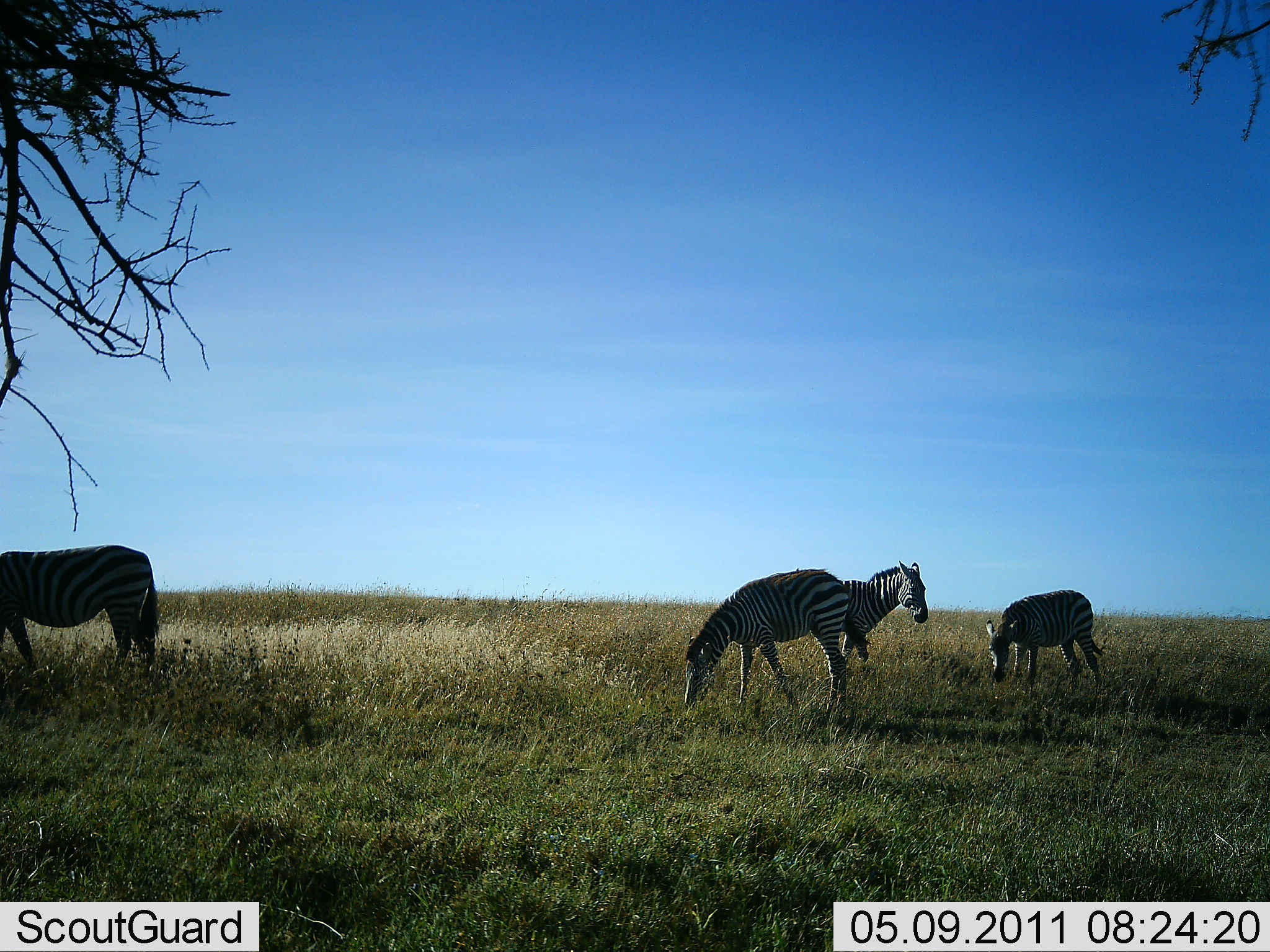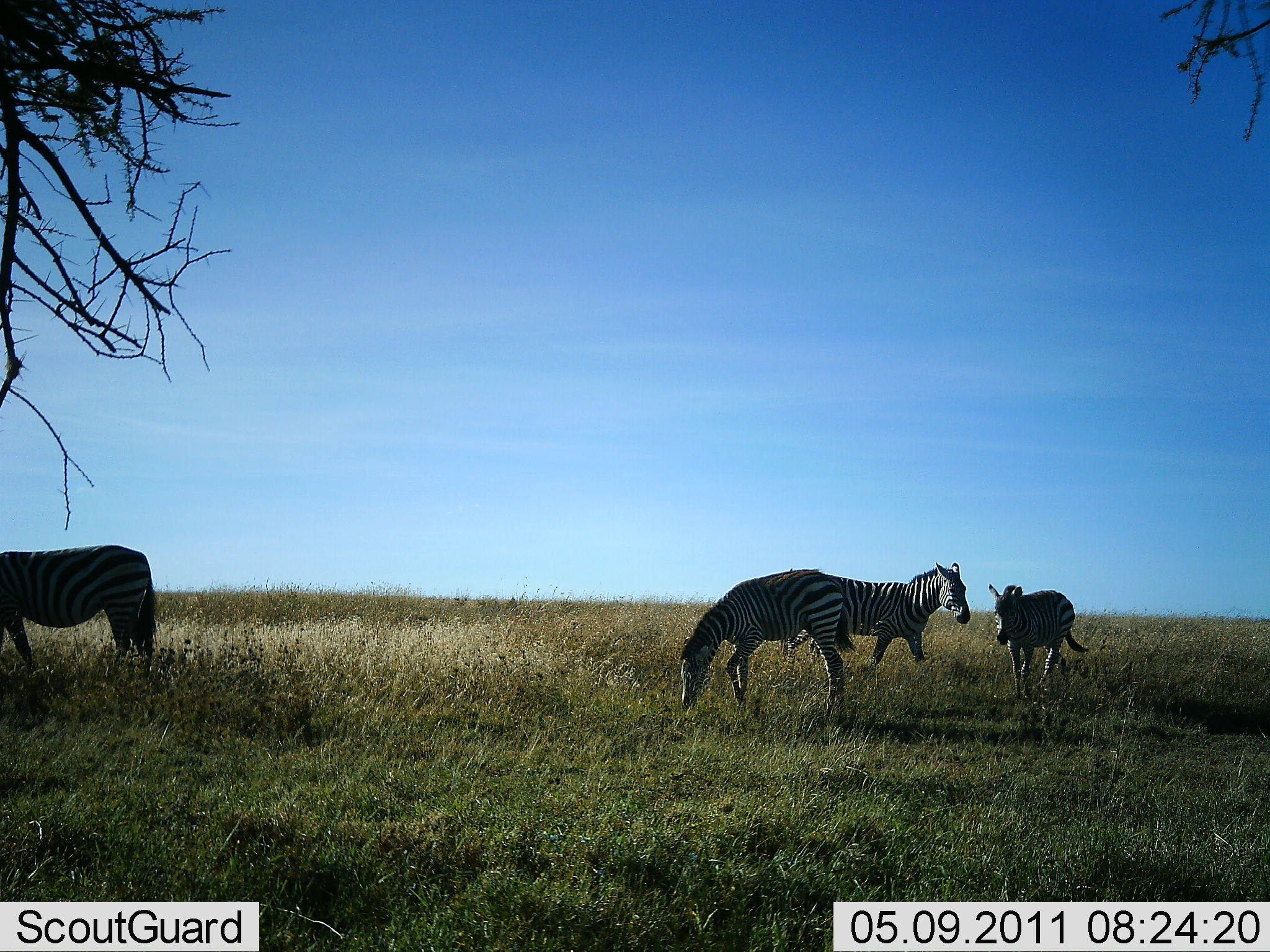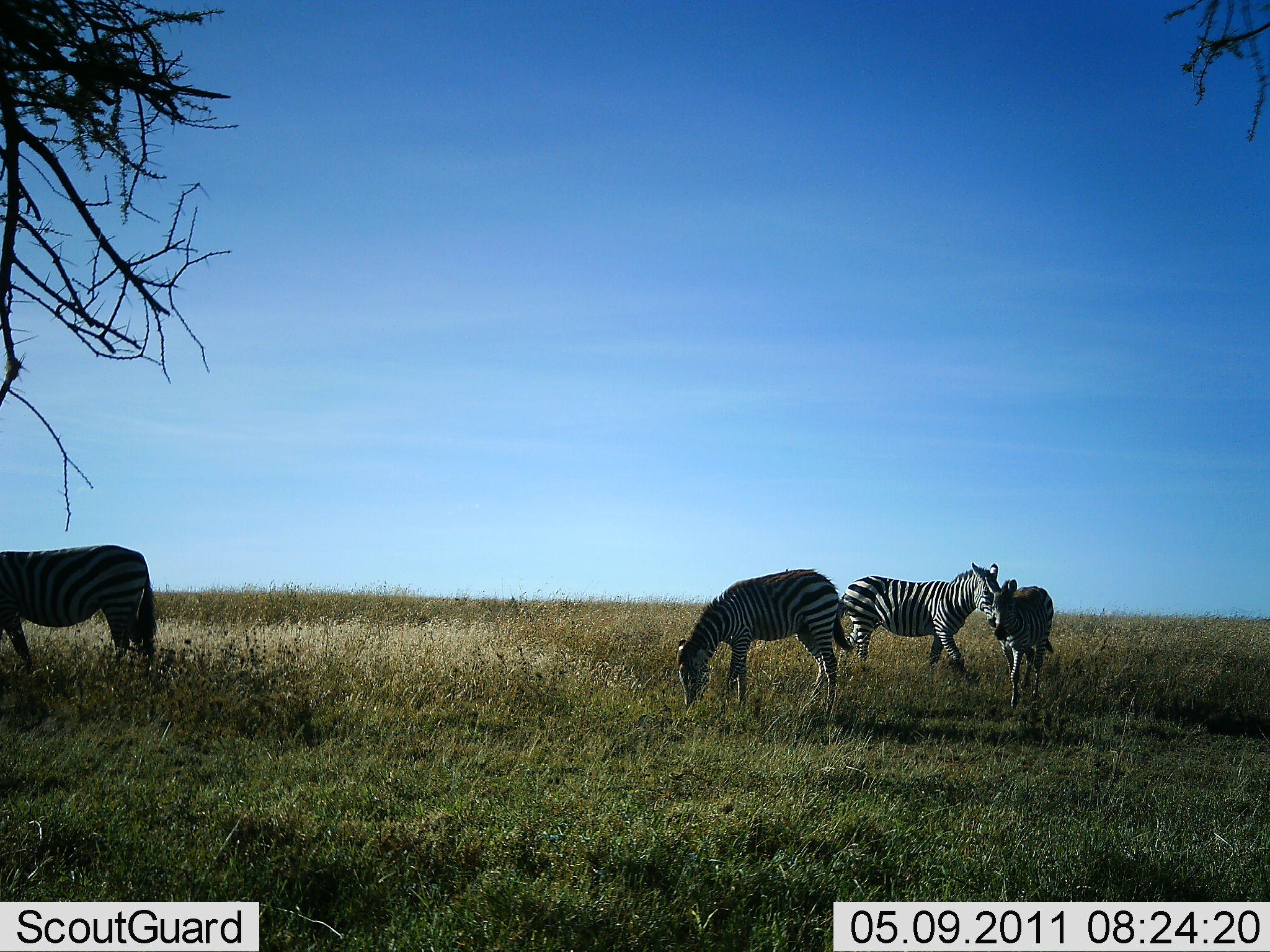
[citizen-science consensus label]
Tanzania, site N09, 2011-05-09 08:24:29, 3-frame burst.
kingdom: Animalia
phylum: Chordata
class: Mammalia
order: Perissodactyla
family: Equidae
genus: Equus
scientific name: Equus quagga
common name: plains zebra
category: zebra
Zebra (plains zebra) (Equus quagga), count 4. Behavior (volunteer vote fractions): standing 50%, resting 0%, moving 30%, interacting 50%. Young present (vote fraction): 0%. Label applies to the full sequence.